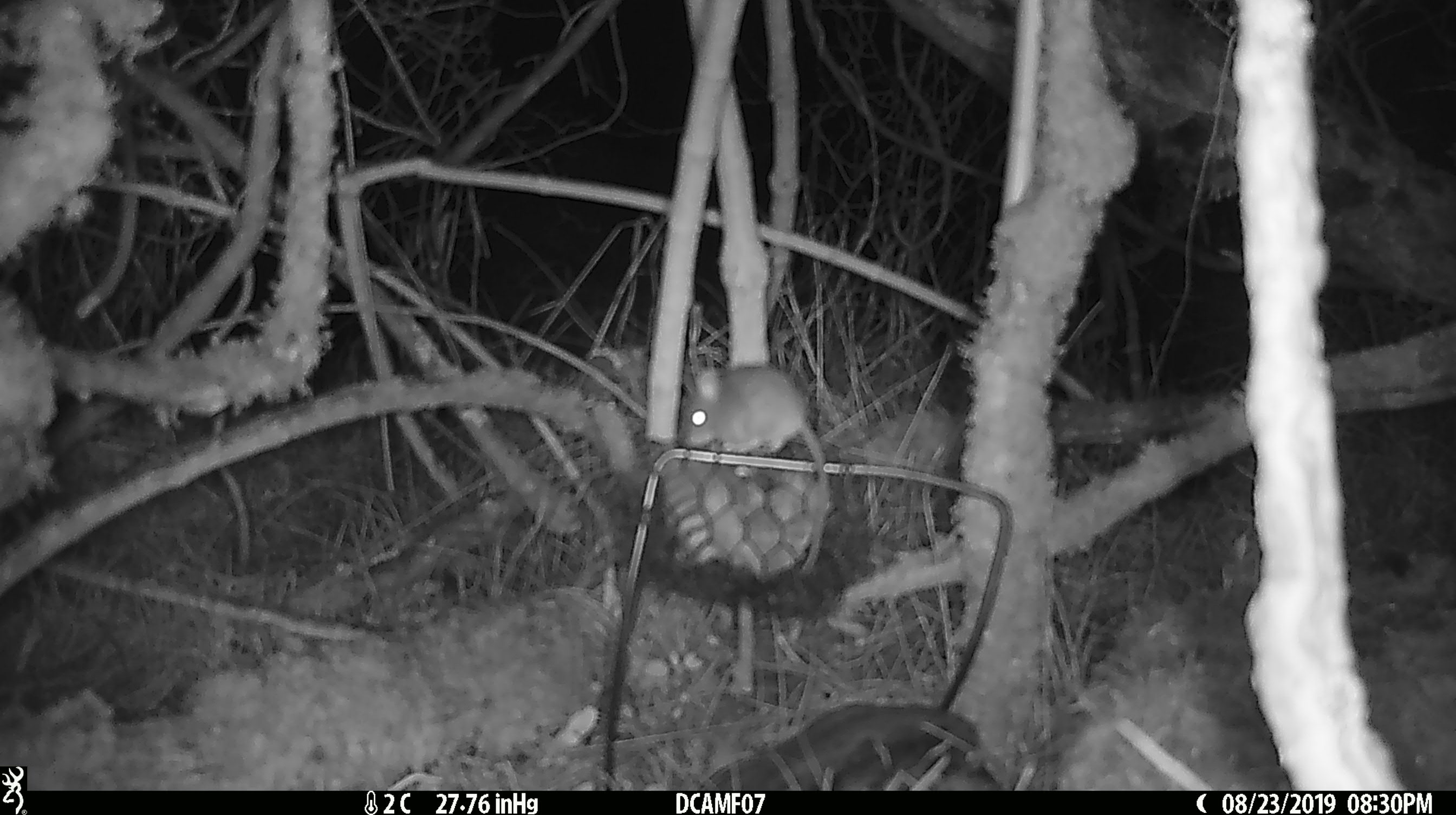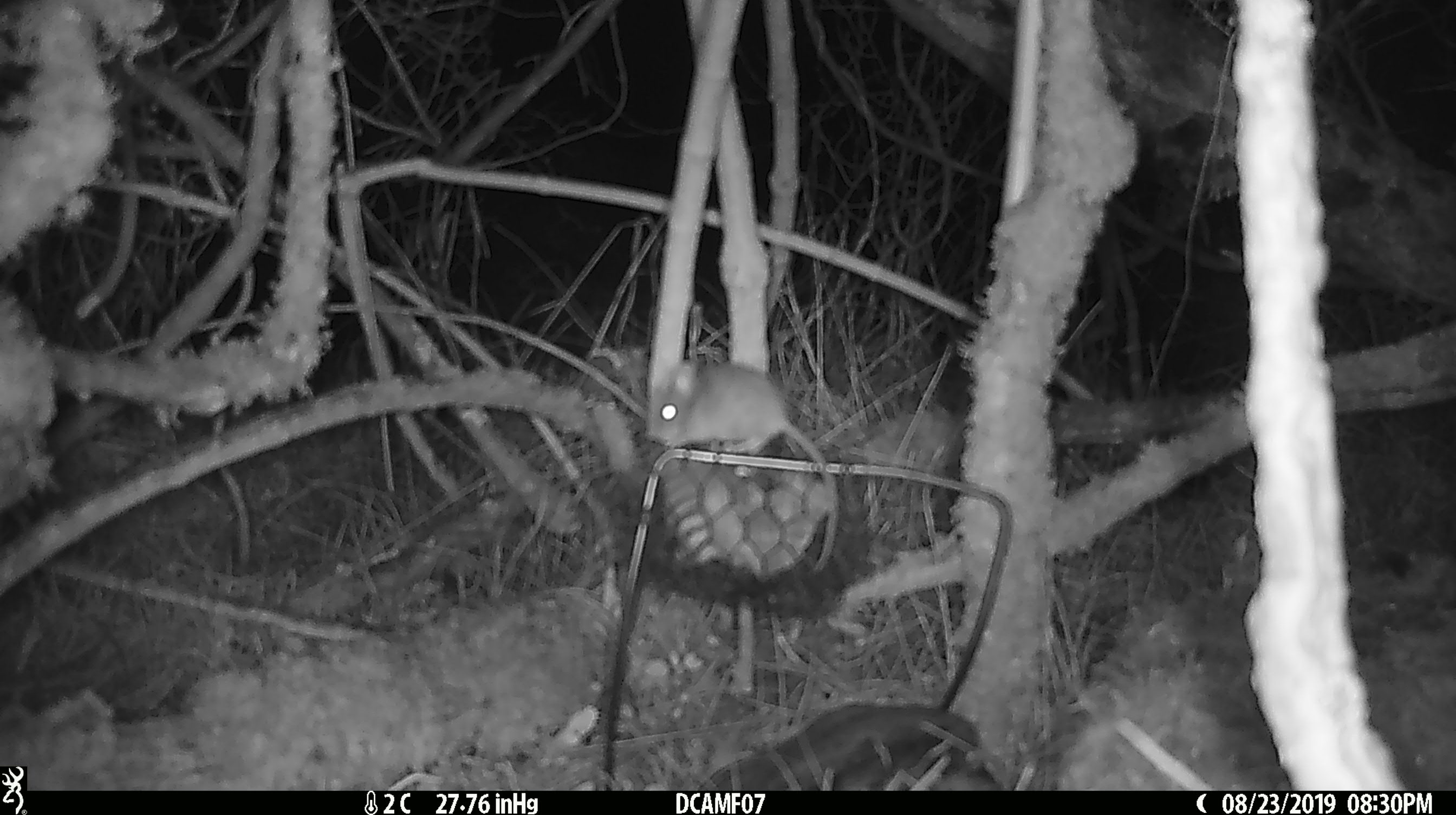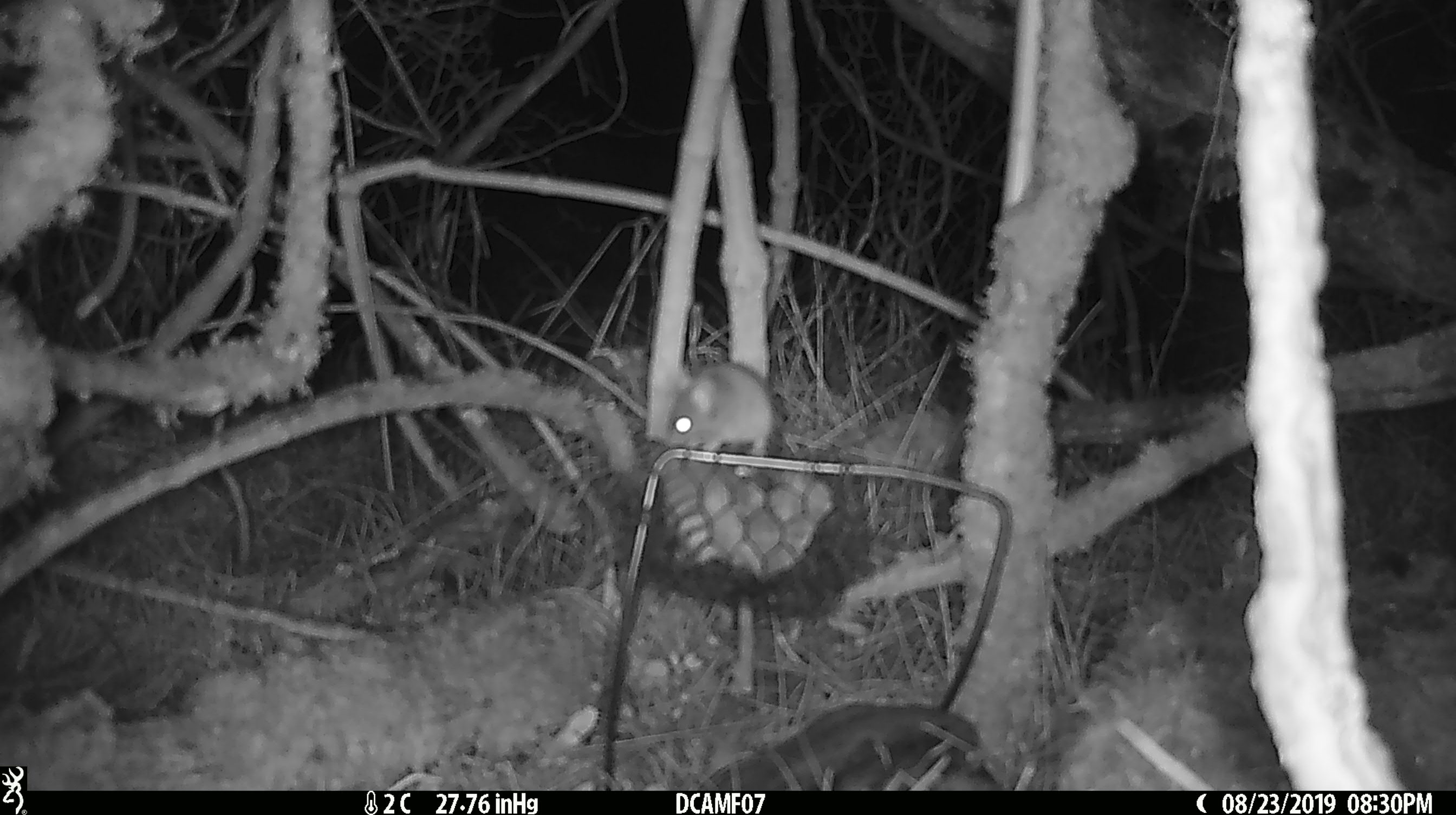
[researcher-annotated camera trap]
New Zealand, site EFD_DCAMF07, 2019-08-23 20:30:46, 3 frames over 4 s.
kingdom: Animalia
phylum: Chordata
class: Mammalia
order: Rodentia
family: Muridae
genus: Mus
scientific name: Mus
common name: mouse